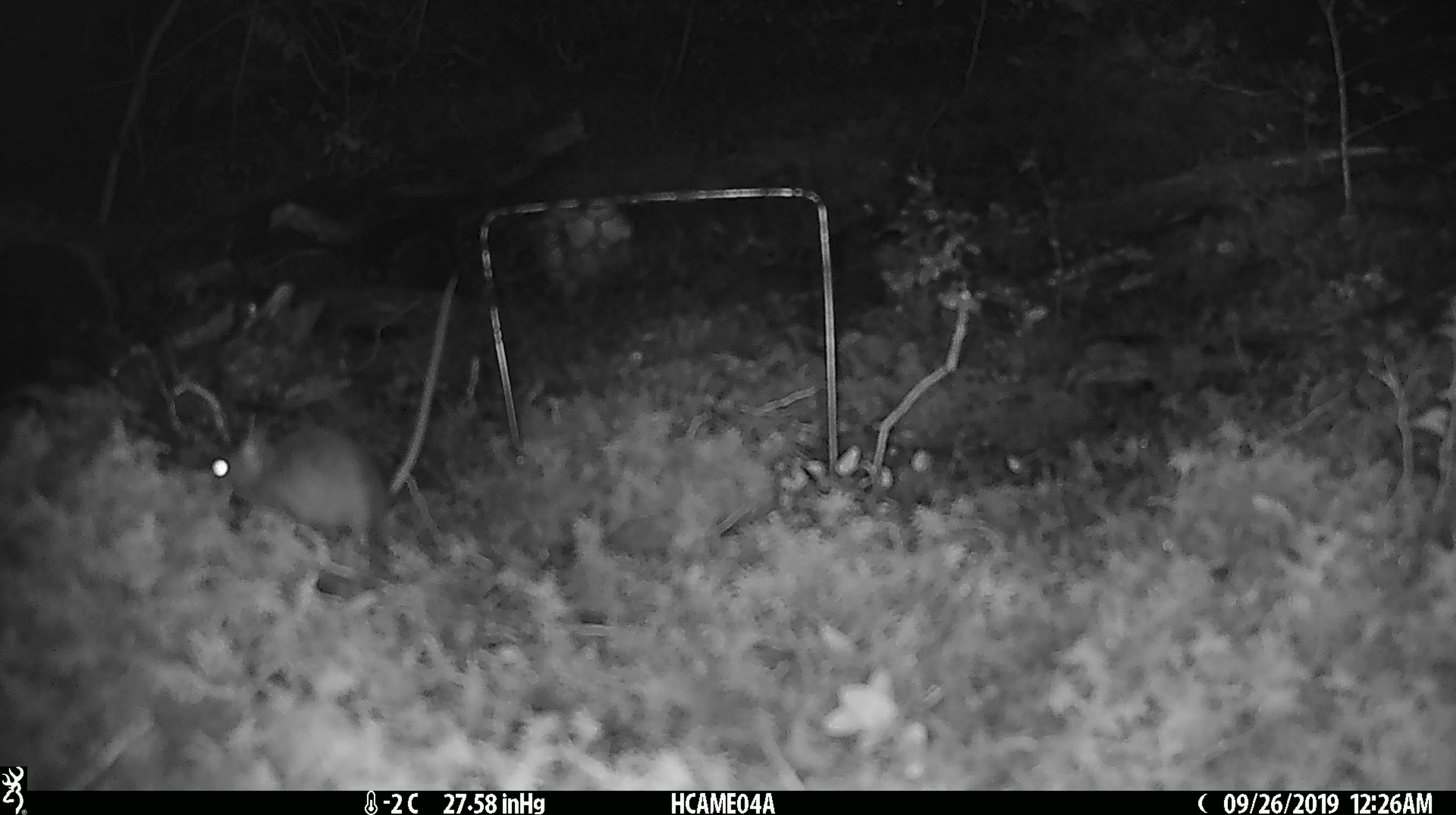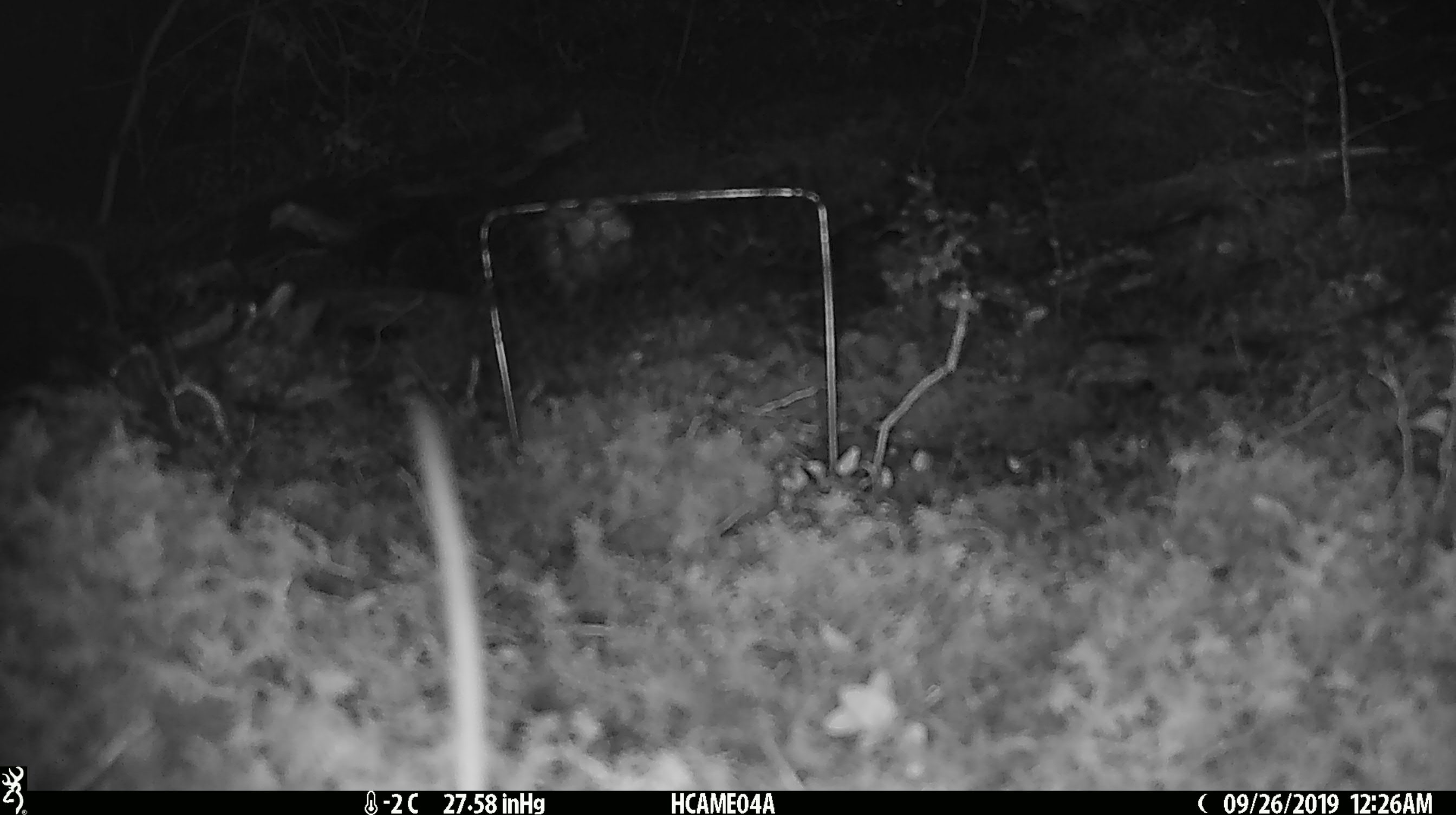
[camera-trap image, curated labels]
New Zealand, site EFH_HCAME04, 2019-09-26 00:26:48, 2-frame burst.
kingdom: Animalia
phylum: Chordata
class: Mammalia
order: Rodentia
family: Muridae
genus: Mus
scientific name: Mus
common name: mouse